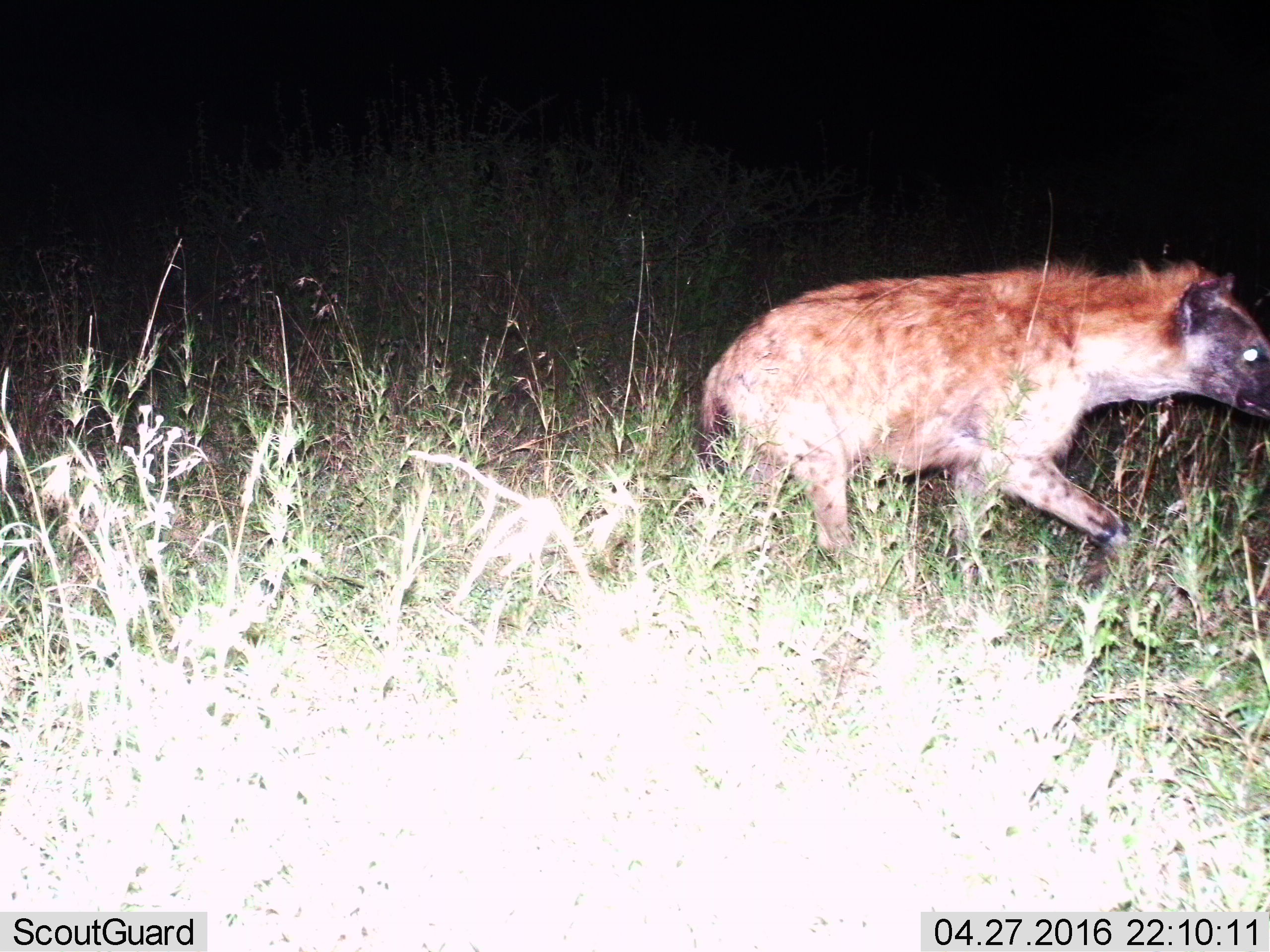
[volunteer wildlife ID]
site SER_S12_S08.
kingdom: Animalia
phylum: Chordata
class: Mammalia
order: Carnivora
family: Hyaenidae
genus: Crocuta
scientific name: Crocuta crocuta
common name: spotted hyena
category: hyenaspotted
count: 1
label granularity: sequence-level